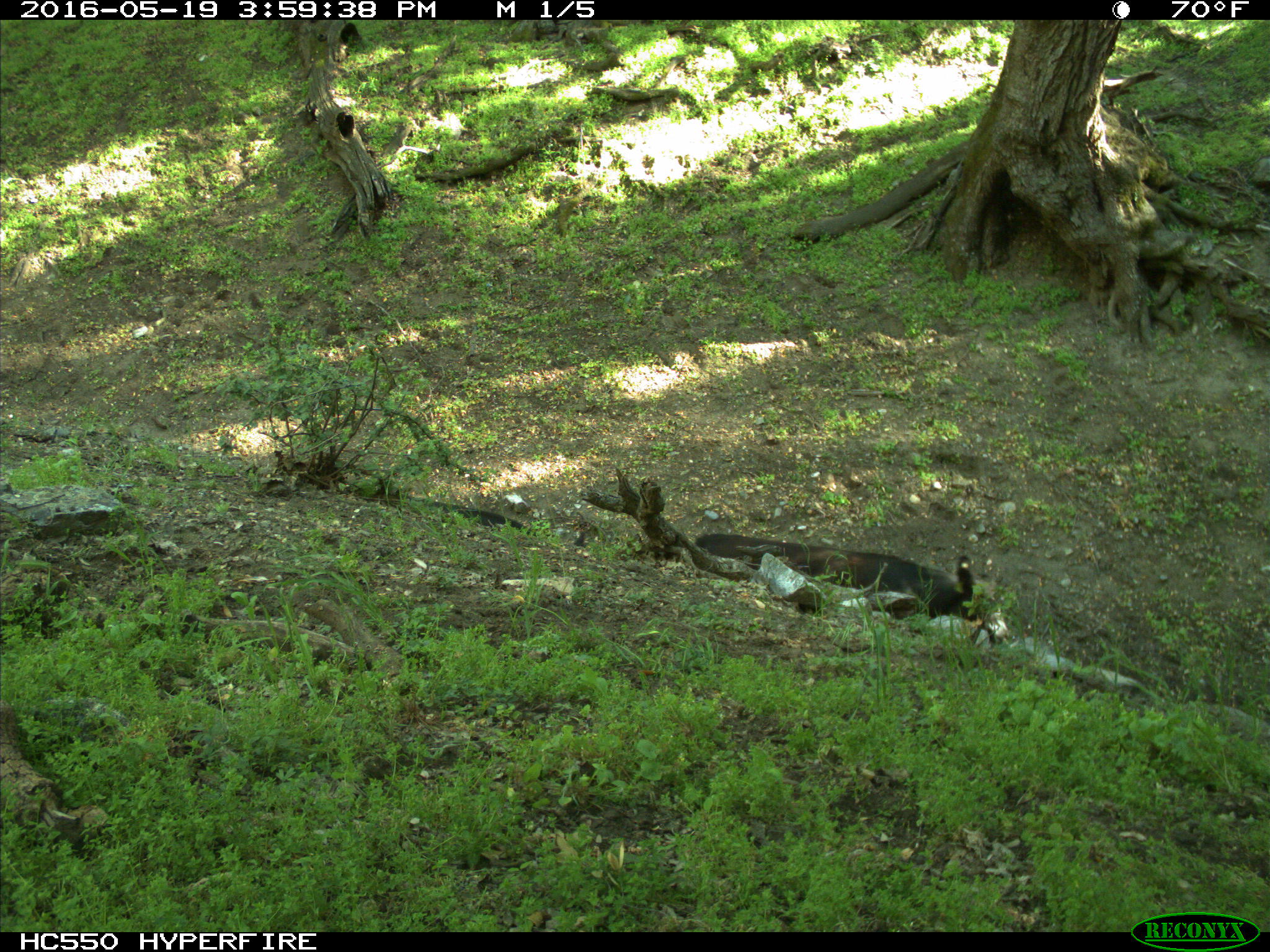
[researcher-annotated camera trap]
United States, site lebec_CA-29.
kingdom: Animalia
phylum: Chordata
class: Mammalia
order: Artiodactyla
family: Bovidae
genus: Bos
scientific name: Bos taurus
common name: domestic cow